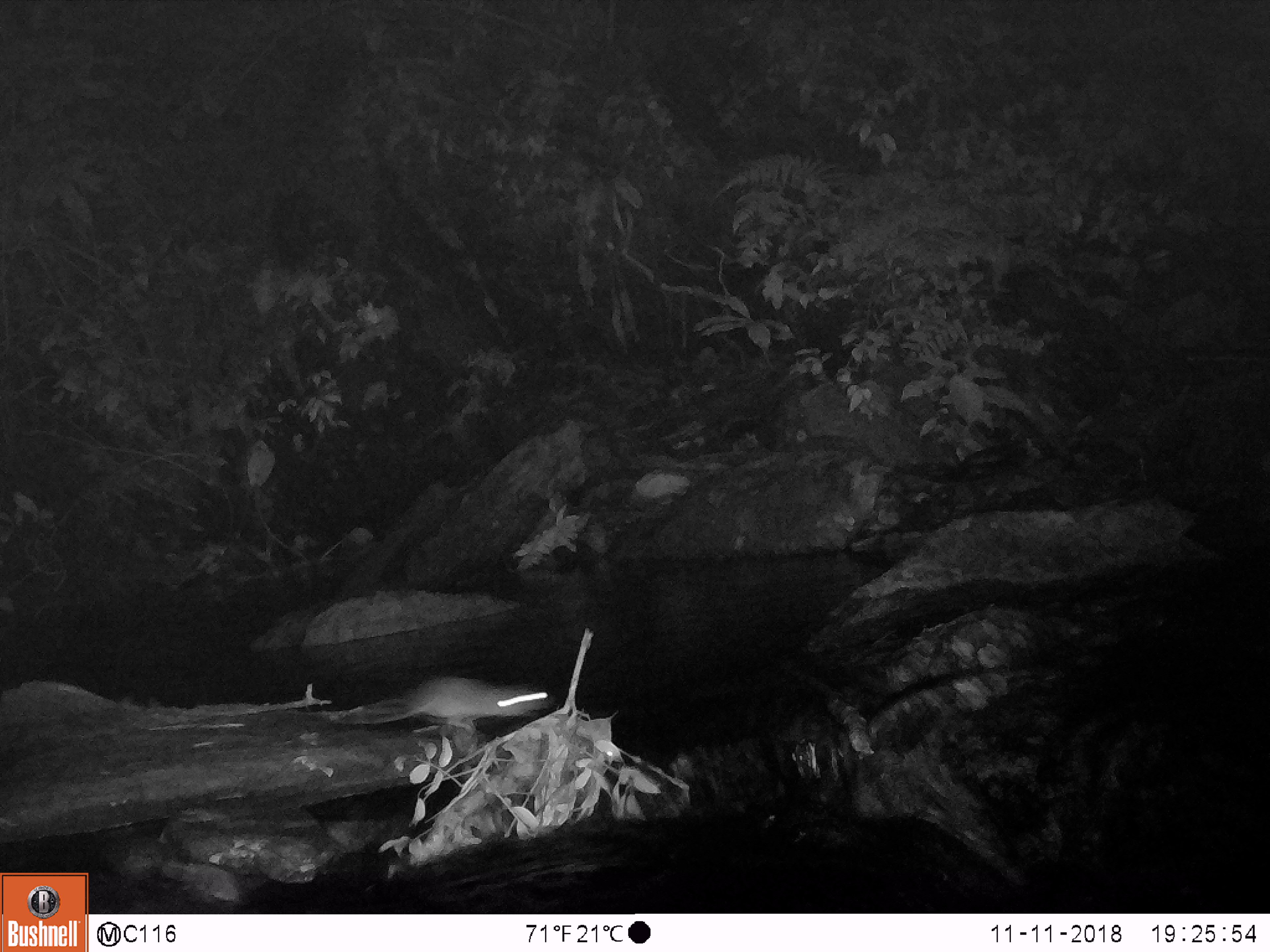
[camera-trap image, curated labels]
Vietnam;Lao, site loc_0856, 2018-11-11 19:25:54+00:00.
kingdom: Animalia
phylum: Chordata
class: Mammalia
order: Rodentia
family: Muridae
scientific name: Muridae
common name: old-world mice and rats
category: unidentified murid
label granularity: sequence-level